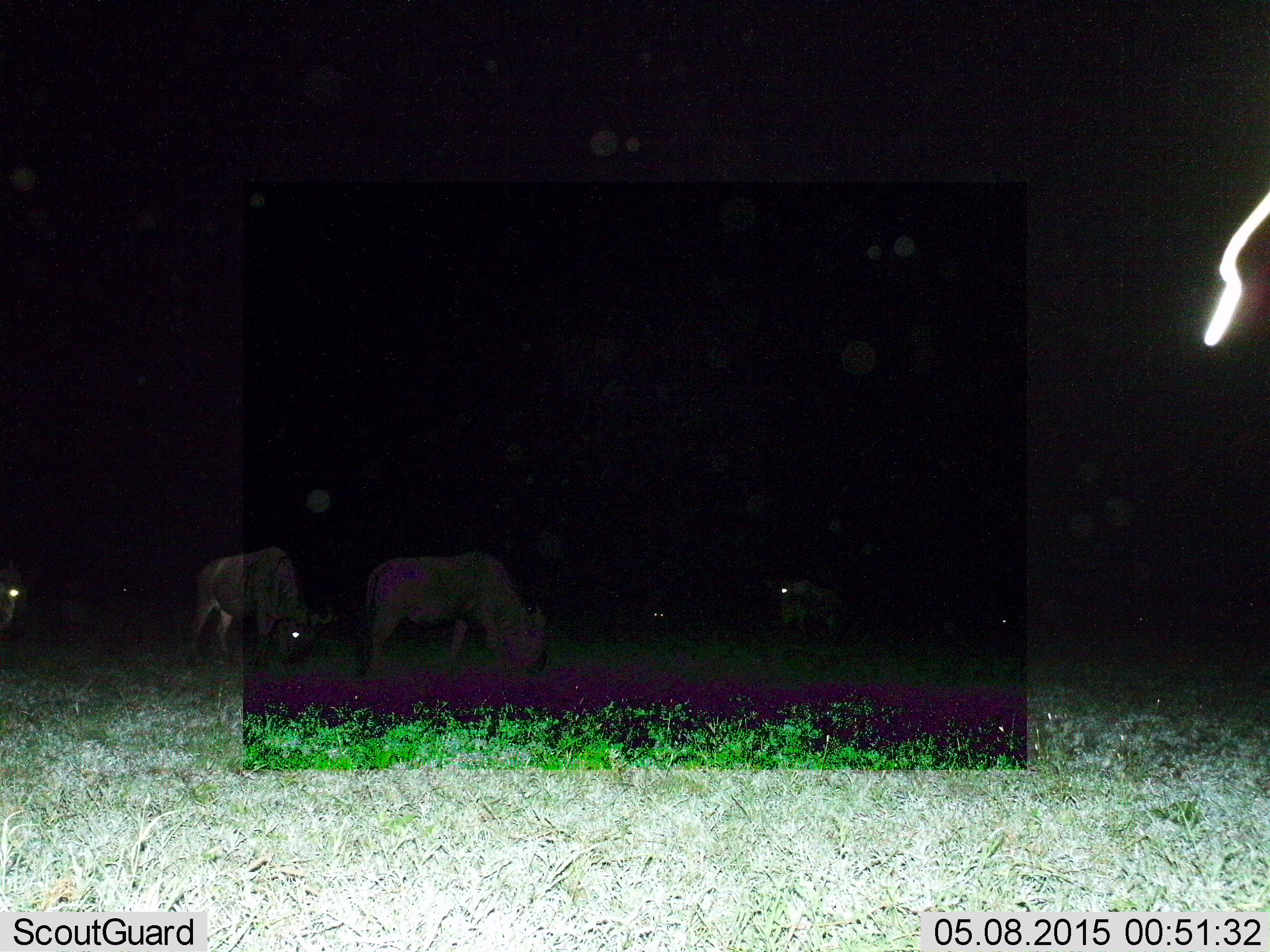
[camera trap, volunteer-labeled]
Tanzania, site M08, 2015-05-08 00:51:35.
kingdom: Animalia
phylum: Chordata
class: Mammalia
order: Artiodactyla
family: Bovidae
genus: Connochaetes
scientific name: Connochaetes taurinus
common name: blue wildebeest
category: wildebeest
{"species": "wildebeest (blue wildebeest) (Connochaetes taurinus)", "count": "4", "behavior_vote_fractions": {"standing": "40%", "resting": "0%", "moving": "10%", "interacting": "0%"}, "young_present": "0%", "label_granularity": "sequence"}